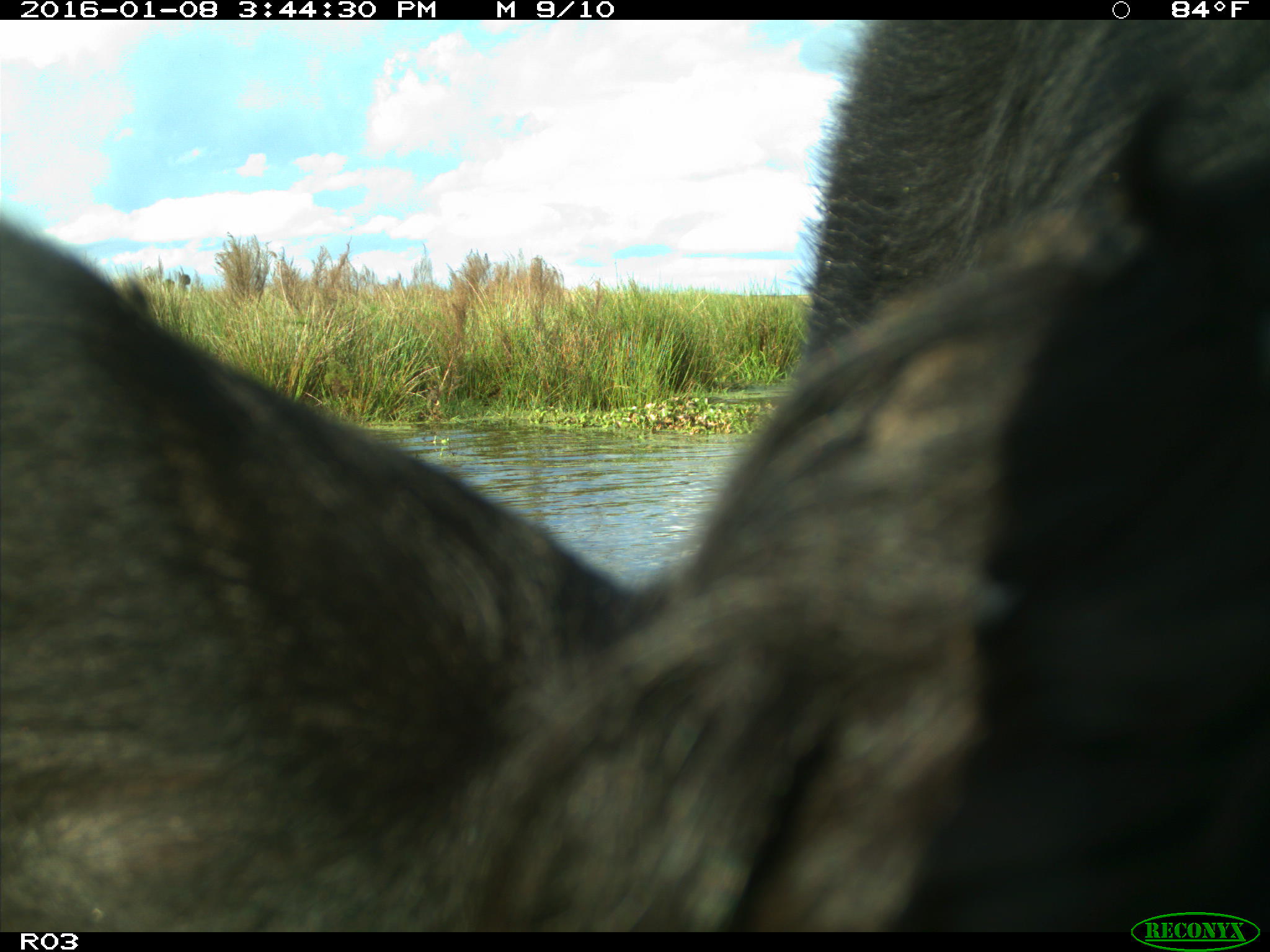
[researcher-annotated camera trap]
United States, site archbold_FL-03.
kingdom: Animalia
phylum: Chordata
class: Mammalia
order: Artiodactyla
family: Bovidae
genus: Bos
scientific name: Bos taurus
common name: domestic cow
Bos taurus (domestic cow).